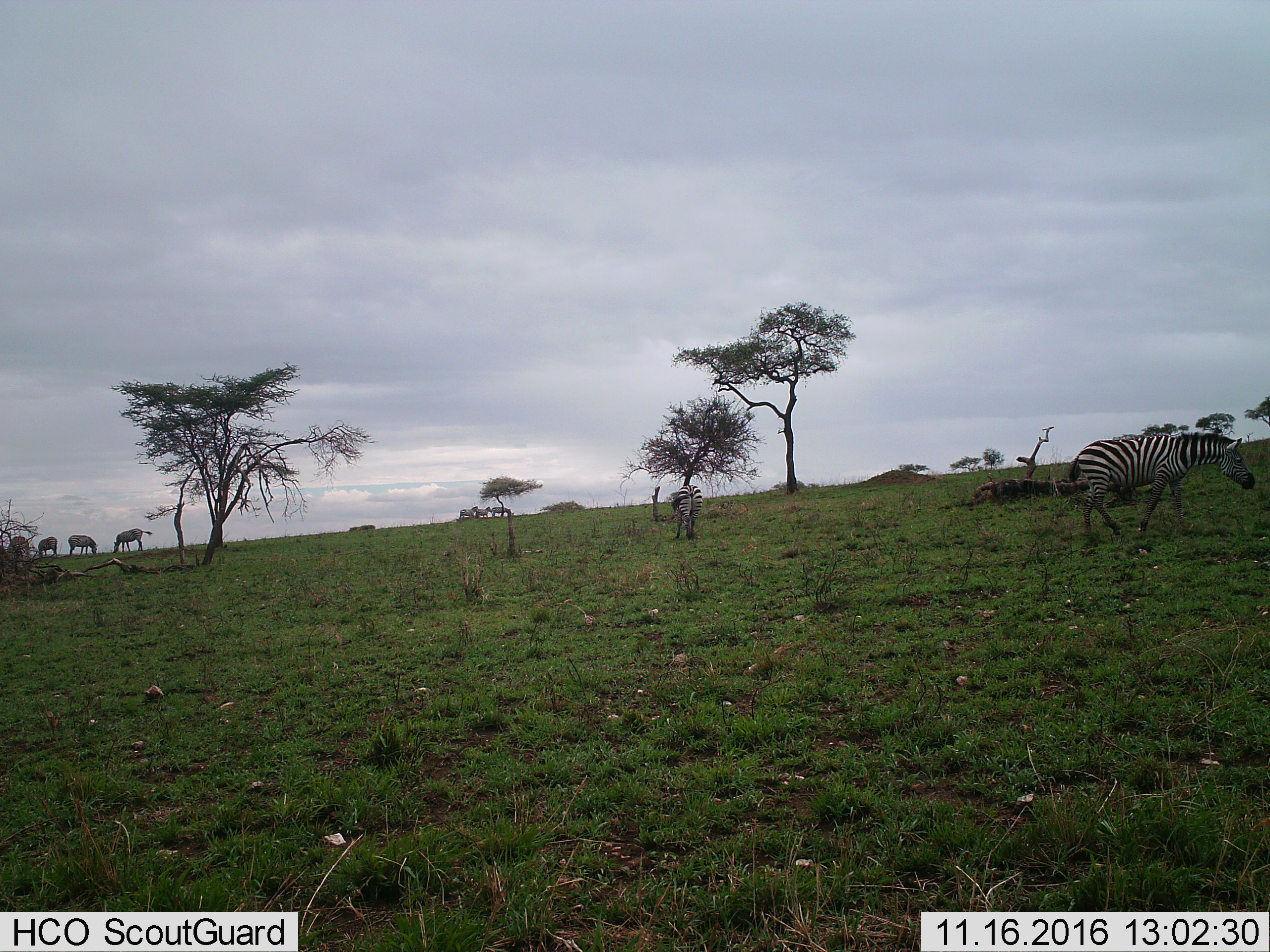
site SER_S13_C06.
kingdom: Animalia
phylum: Chordata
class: Mammalia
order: Perissodactyla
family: Equidae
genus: Equus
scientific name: Equus quagga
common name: plains zebra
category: zebraplains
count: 9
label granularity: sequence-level